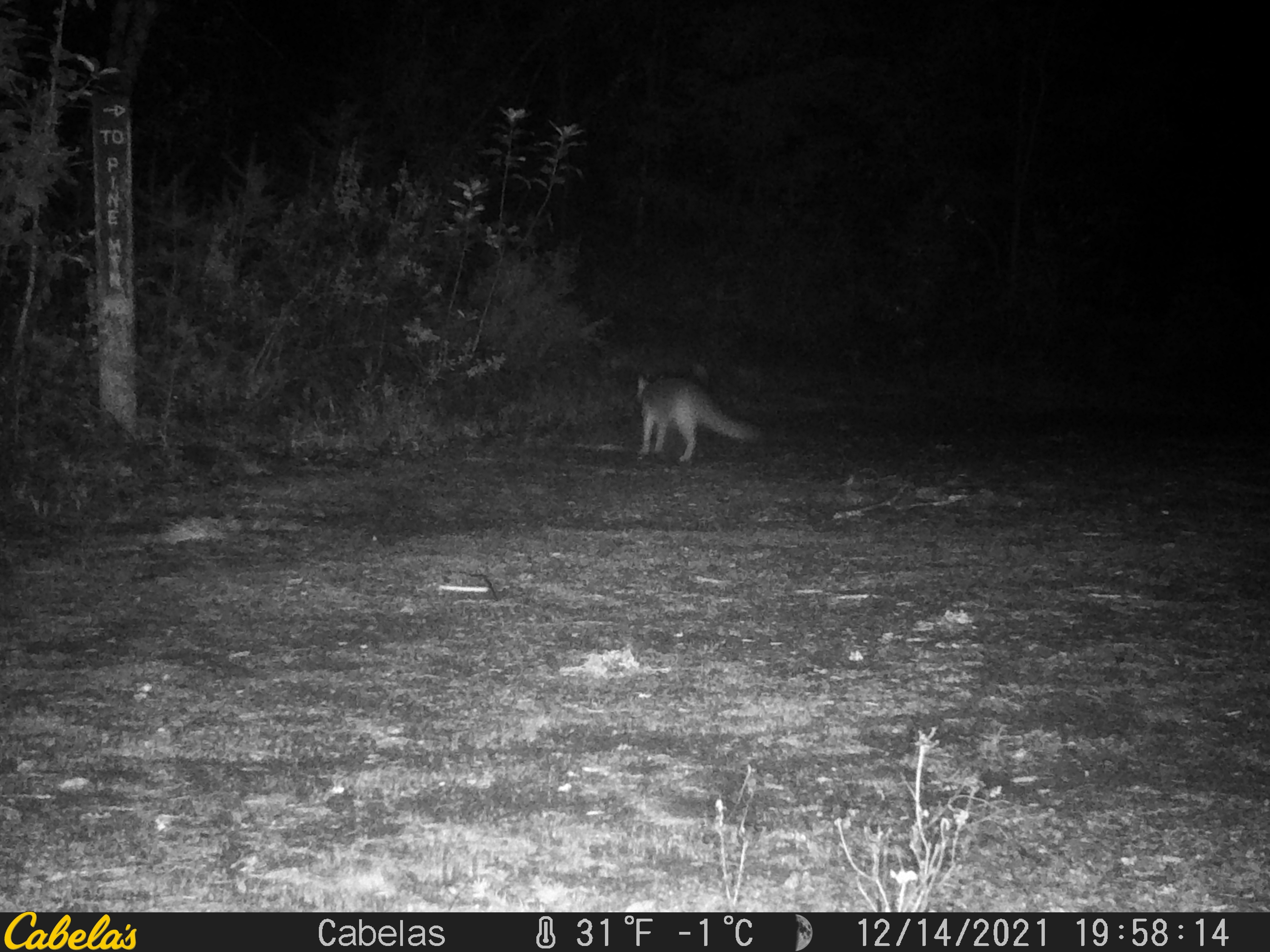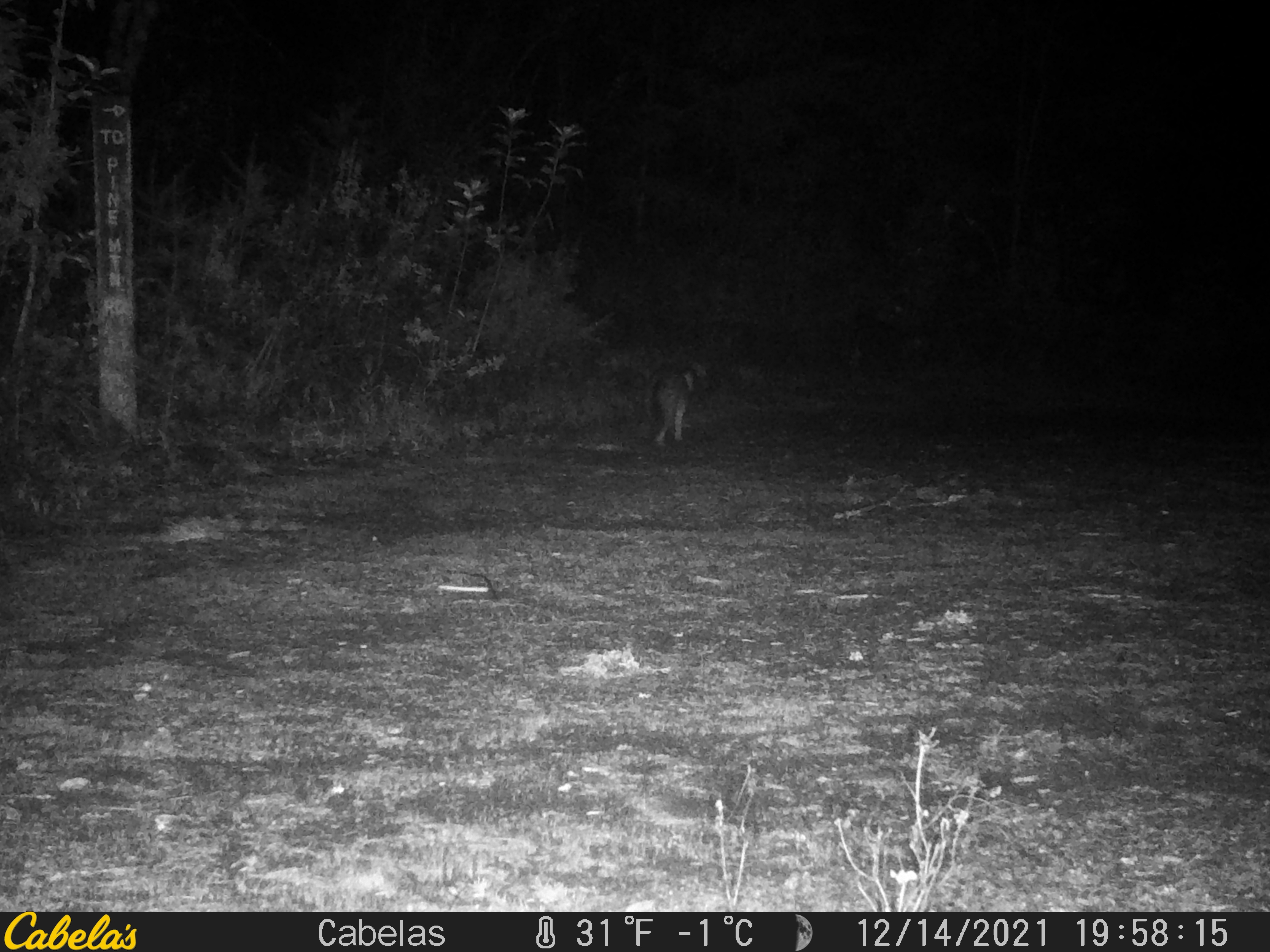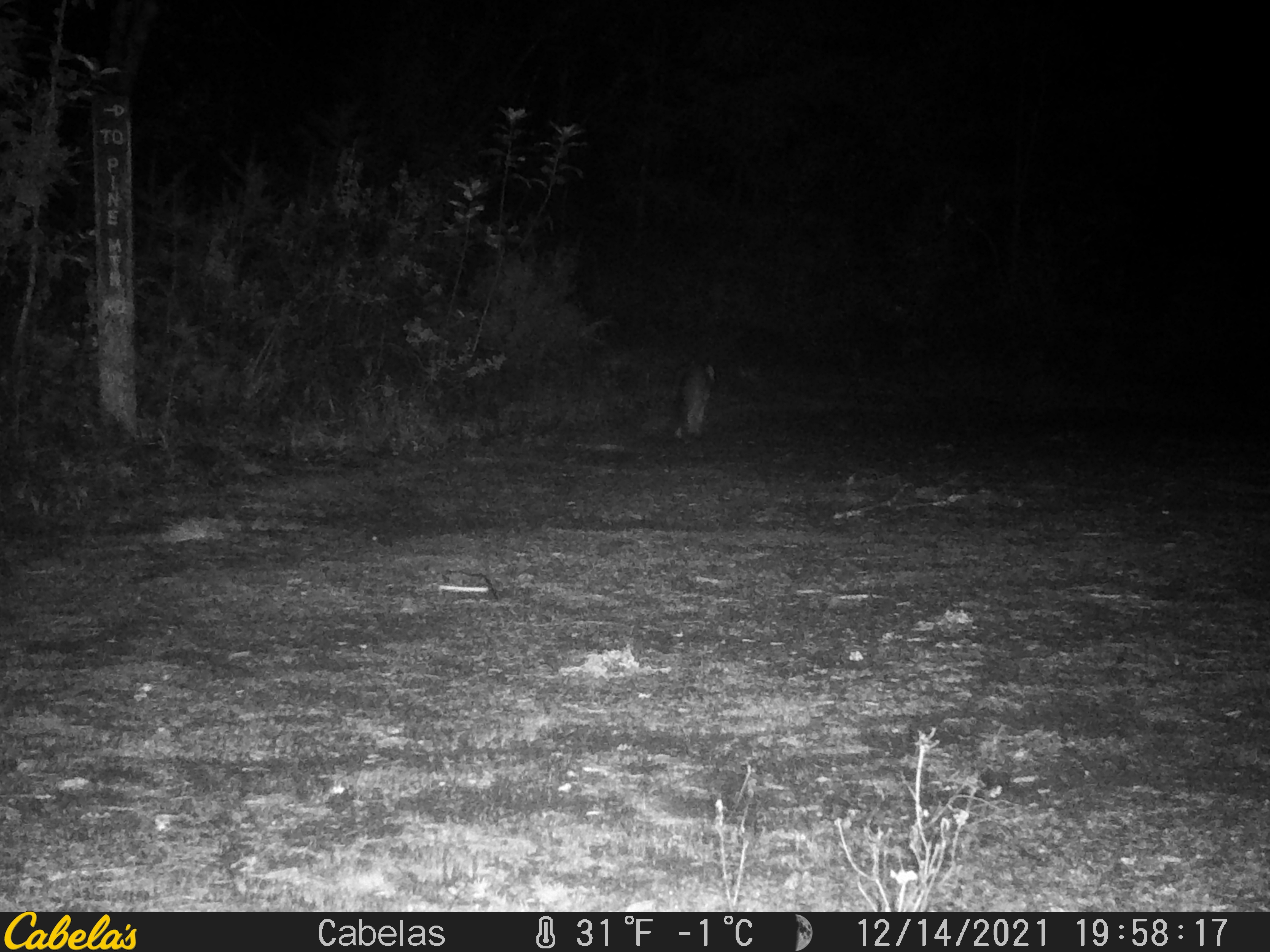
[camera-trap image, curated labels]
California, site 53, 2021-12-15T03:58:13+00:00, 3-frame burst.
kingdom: Animalia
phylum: Chordata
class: Mammalia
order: Carnivora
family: Canidae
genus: Urocyon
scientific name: Urocyon cinereoargenteus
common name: gray fox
Gray fox (Urocyon cinereoargenteus).